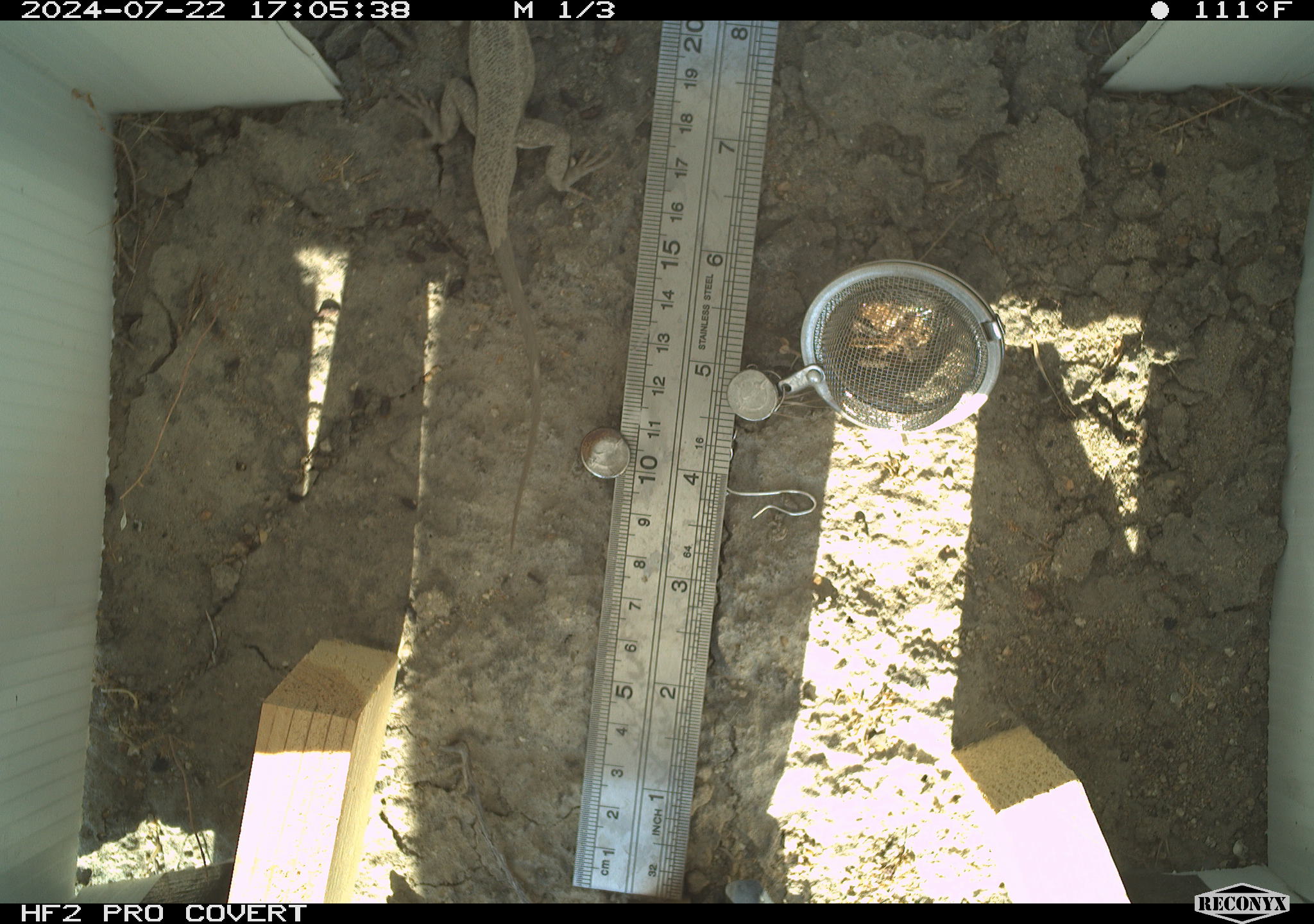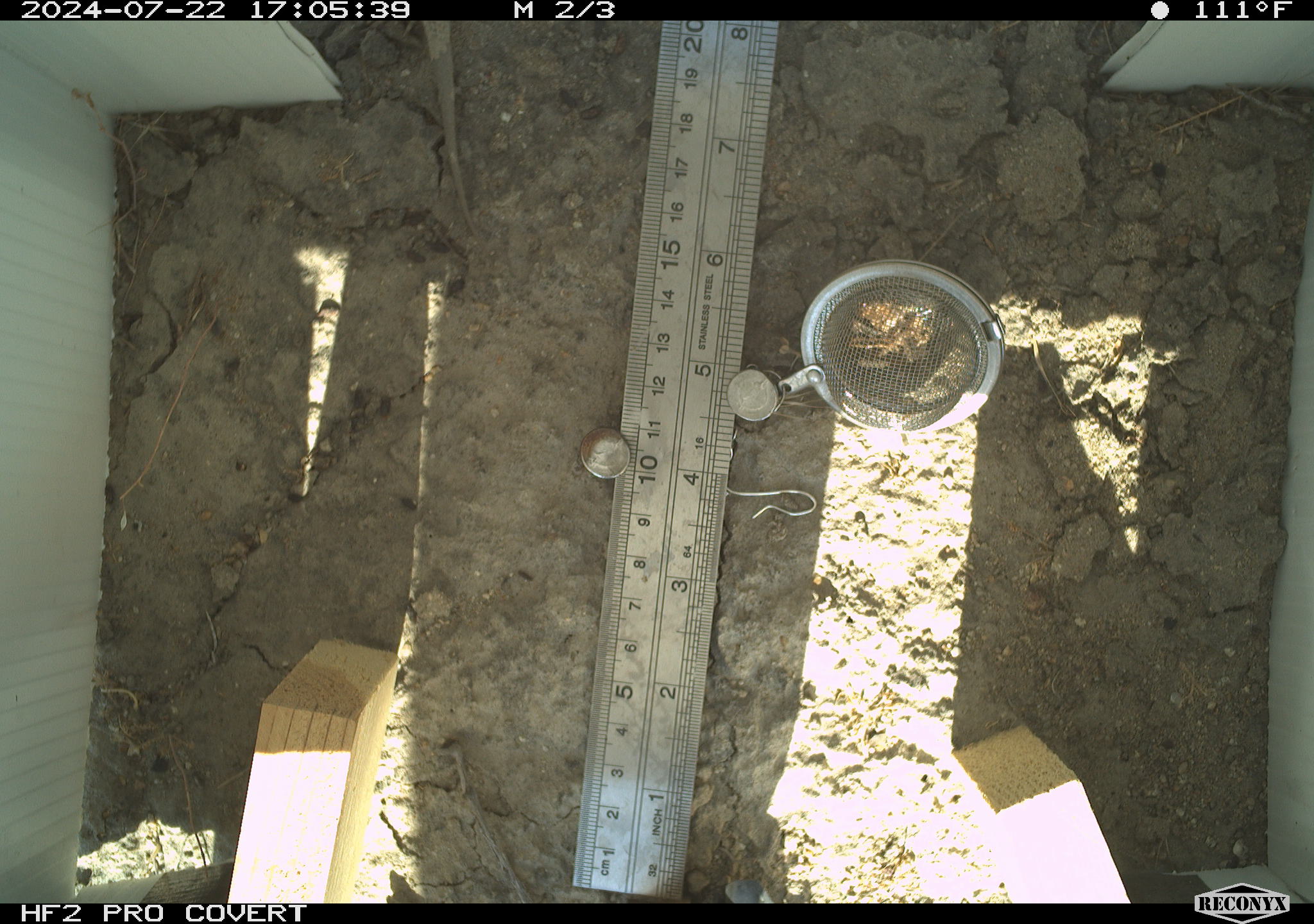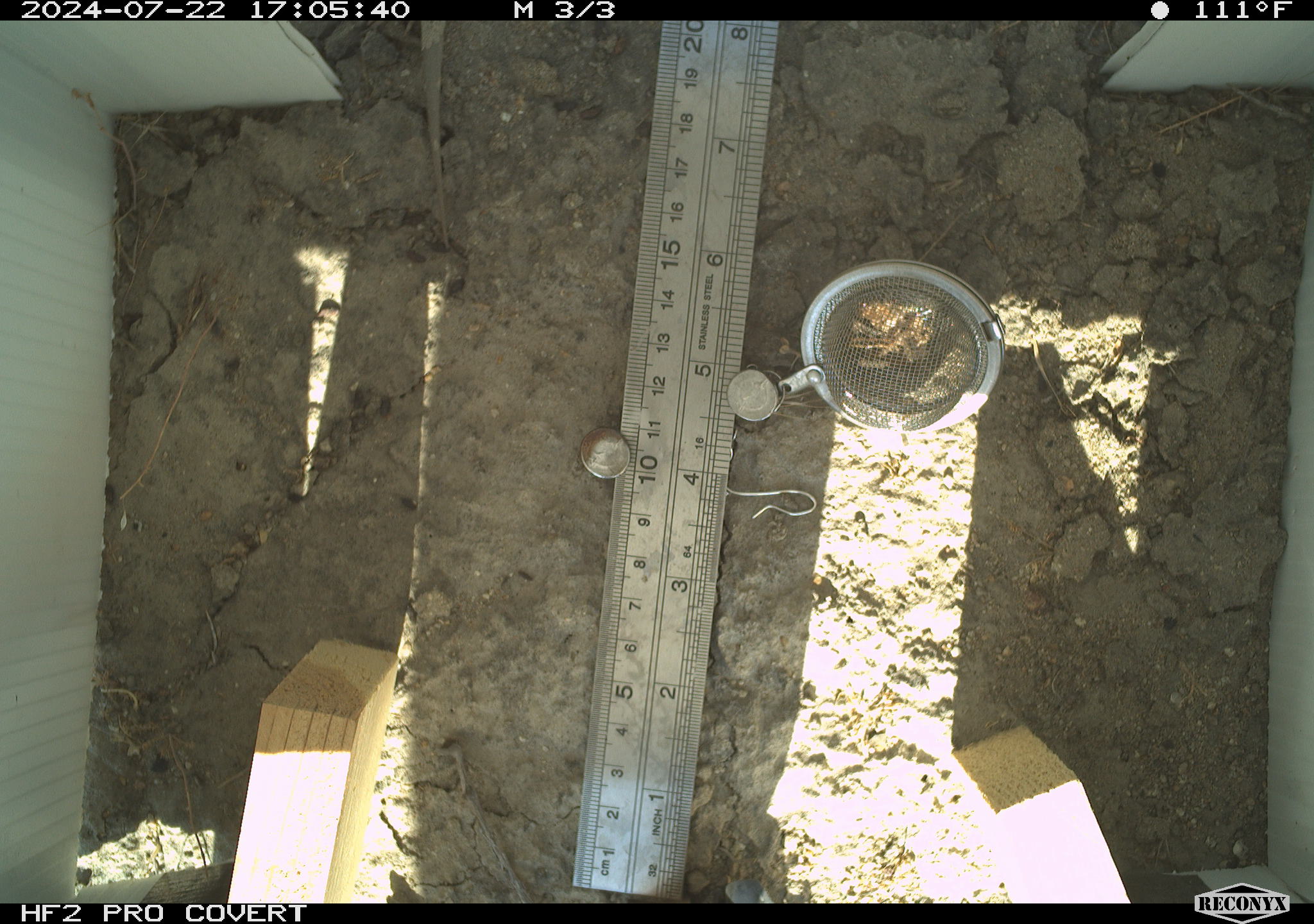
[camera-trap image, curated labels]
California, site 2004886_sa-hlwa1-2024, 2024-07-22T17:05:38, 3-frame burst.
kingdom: Animalia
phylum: Chordata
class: Reptilia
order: Squamata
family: Phrynosomatidae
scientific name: Phrynosomatidae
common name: phrynosomatid lizards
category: phrynosomatidae family